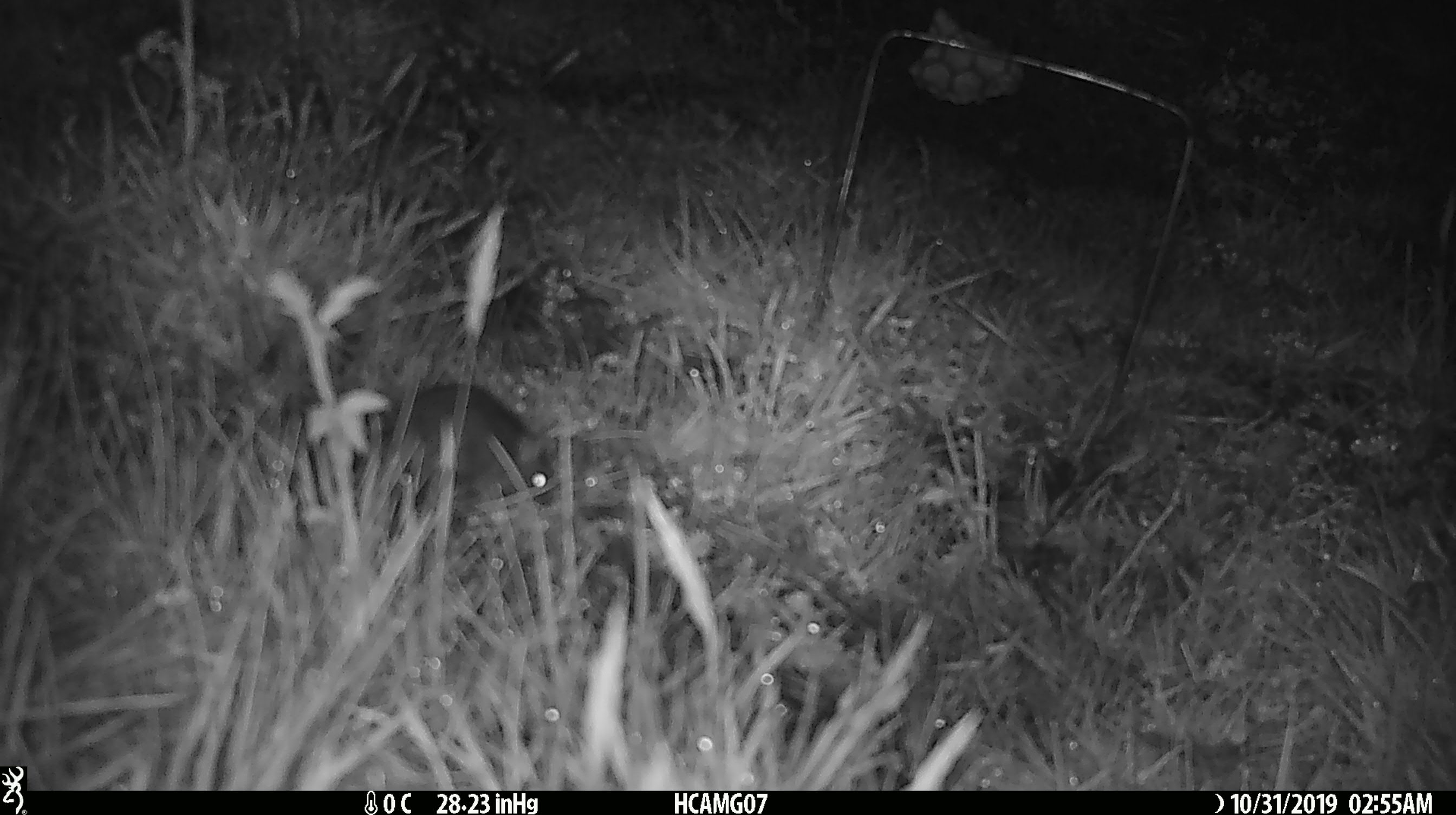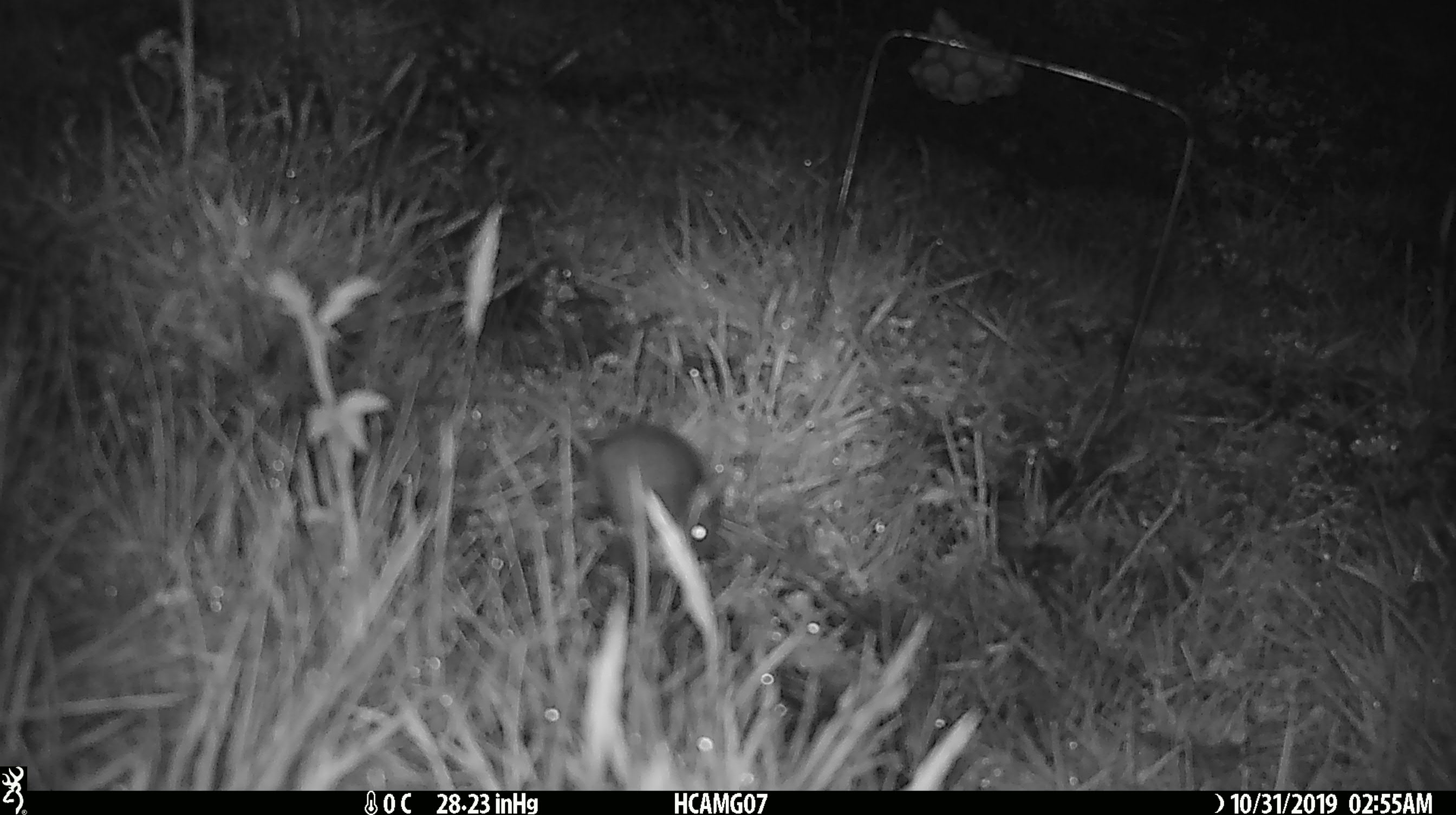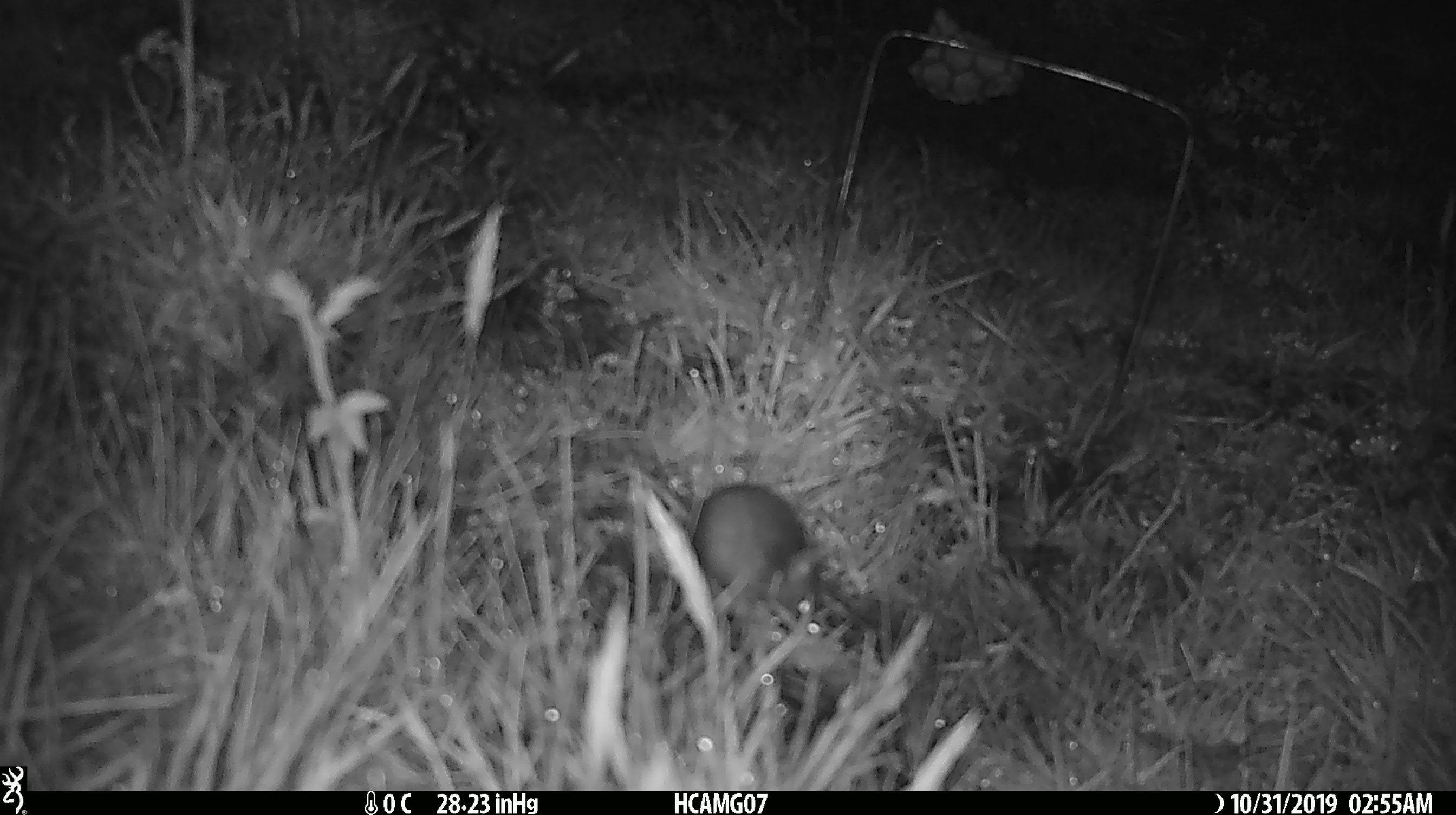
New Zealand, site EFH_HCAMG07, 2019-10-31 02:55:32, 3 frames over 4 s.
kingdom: Animalia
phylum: Chordata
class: Mammalia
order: Rodentia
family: Muridae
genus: Mus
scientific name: Mus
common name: mouse